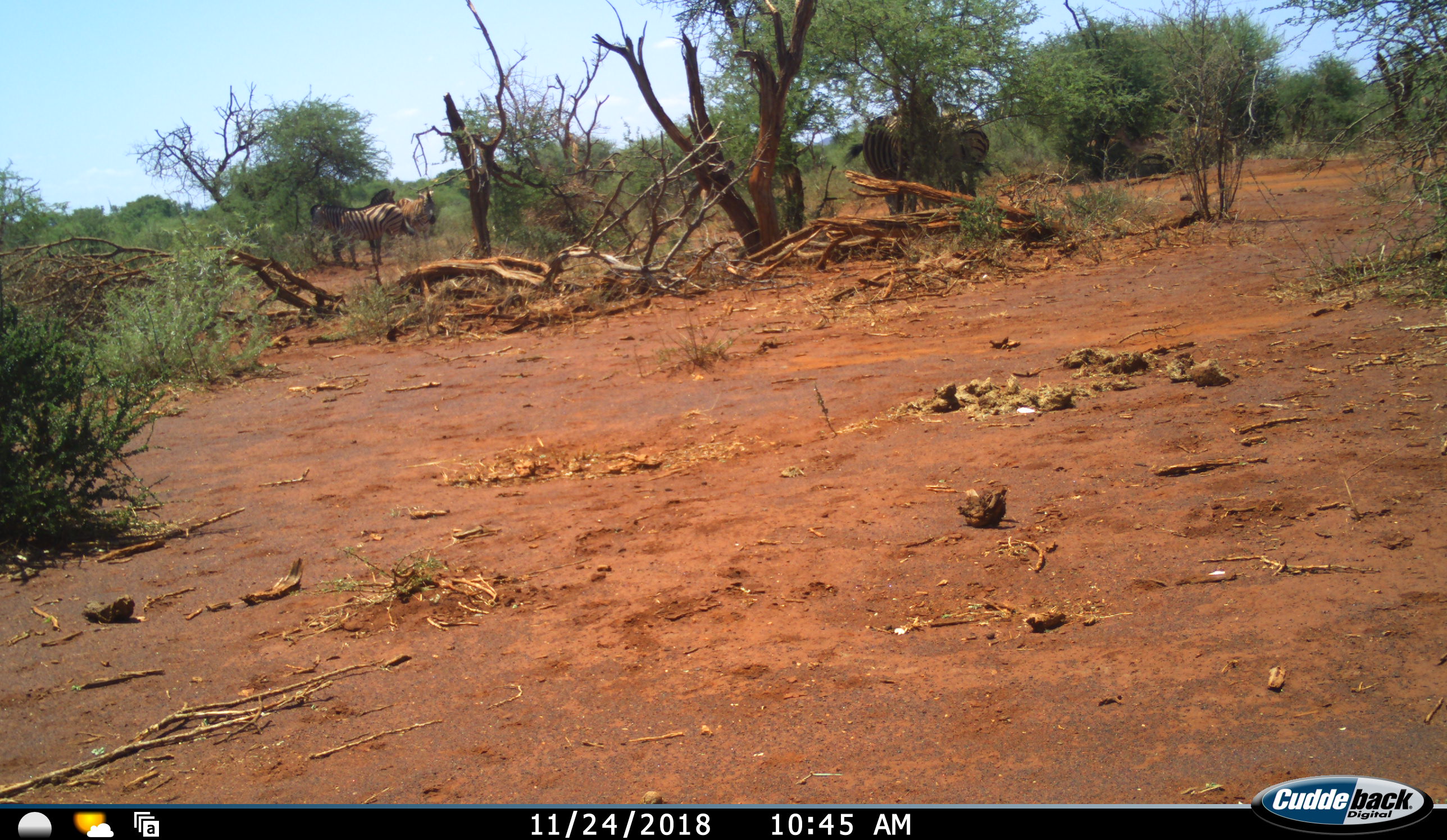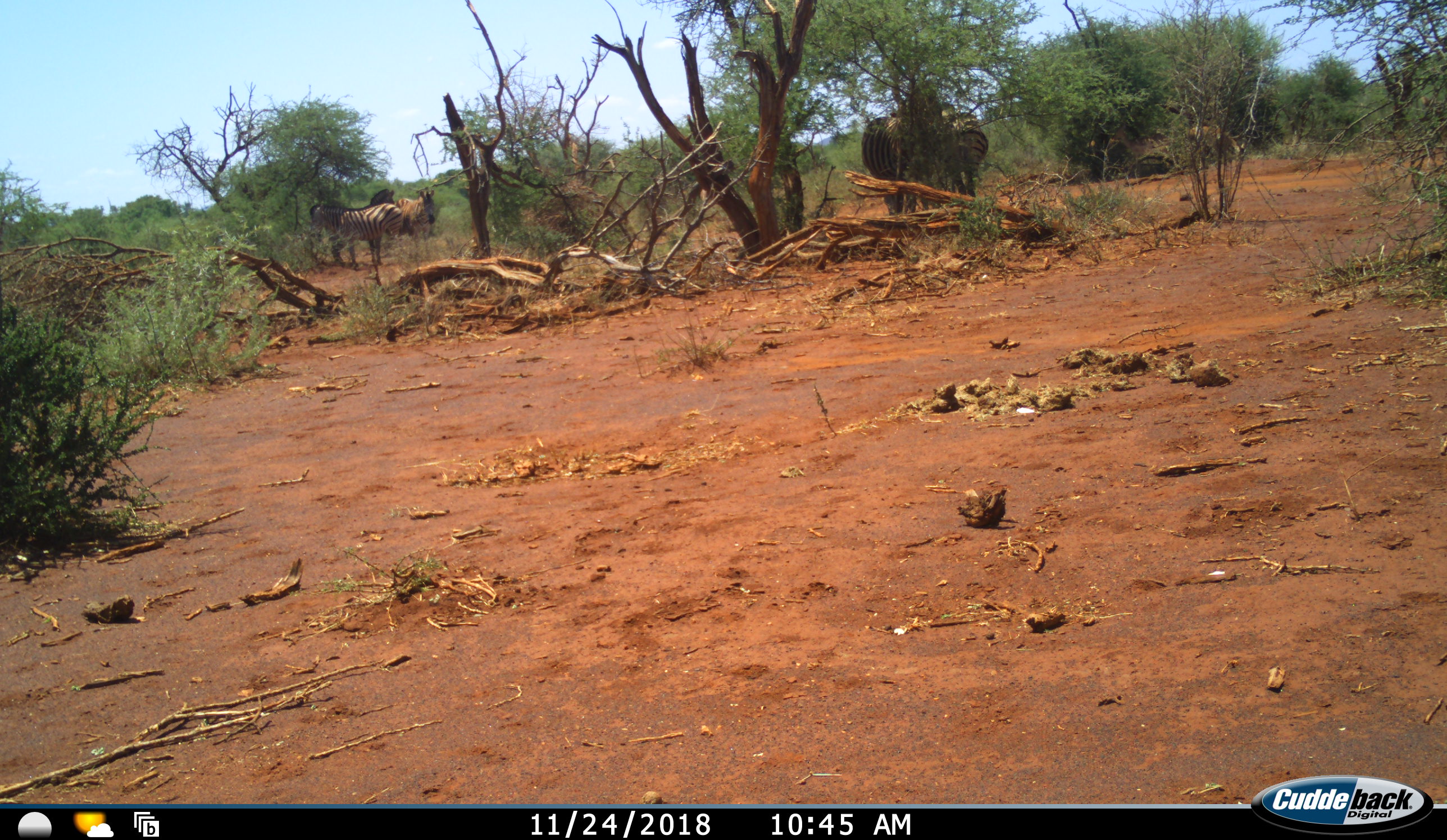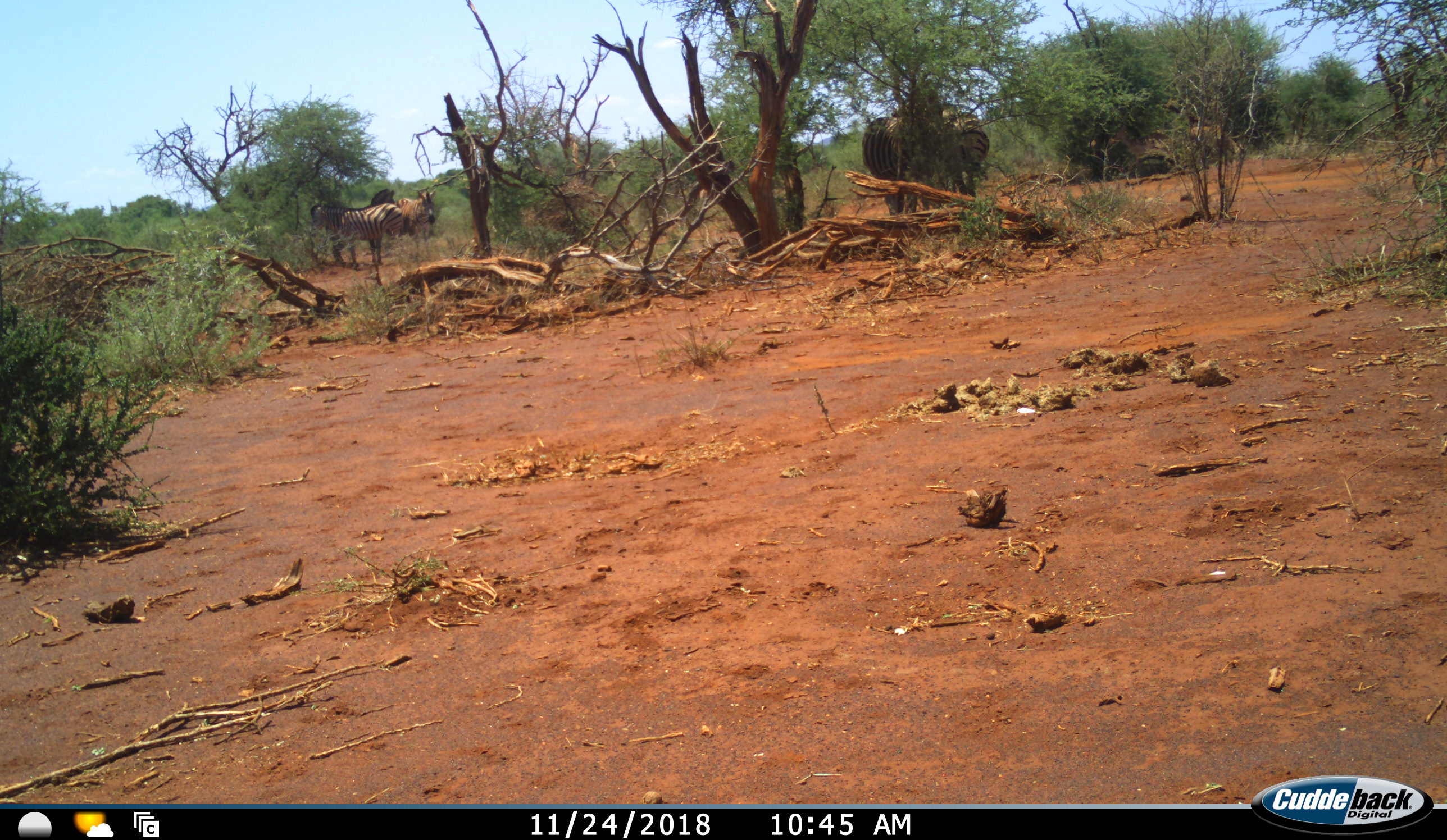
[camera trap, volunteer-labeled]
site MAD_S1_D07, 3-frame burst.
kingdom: Animalia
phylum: Chordata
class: Mammalia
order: Perissodactyla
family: Equidae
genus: Equus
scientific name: Equus quagga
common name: plains zebra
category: zebraplains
Zebraplains (plains zebra) (Equus quagga), count 5. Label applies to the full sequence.